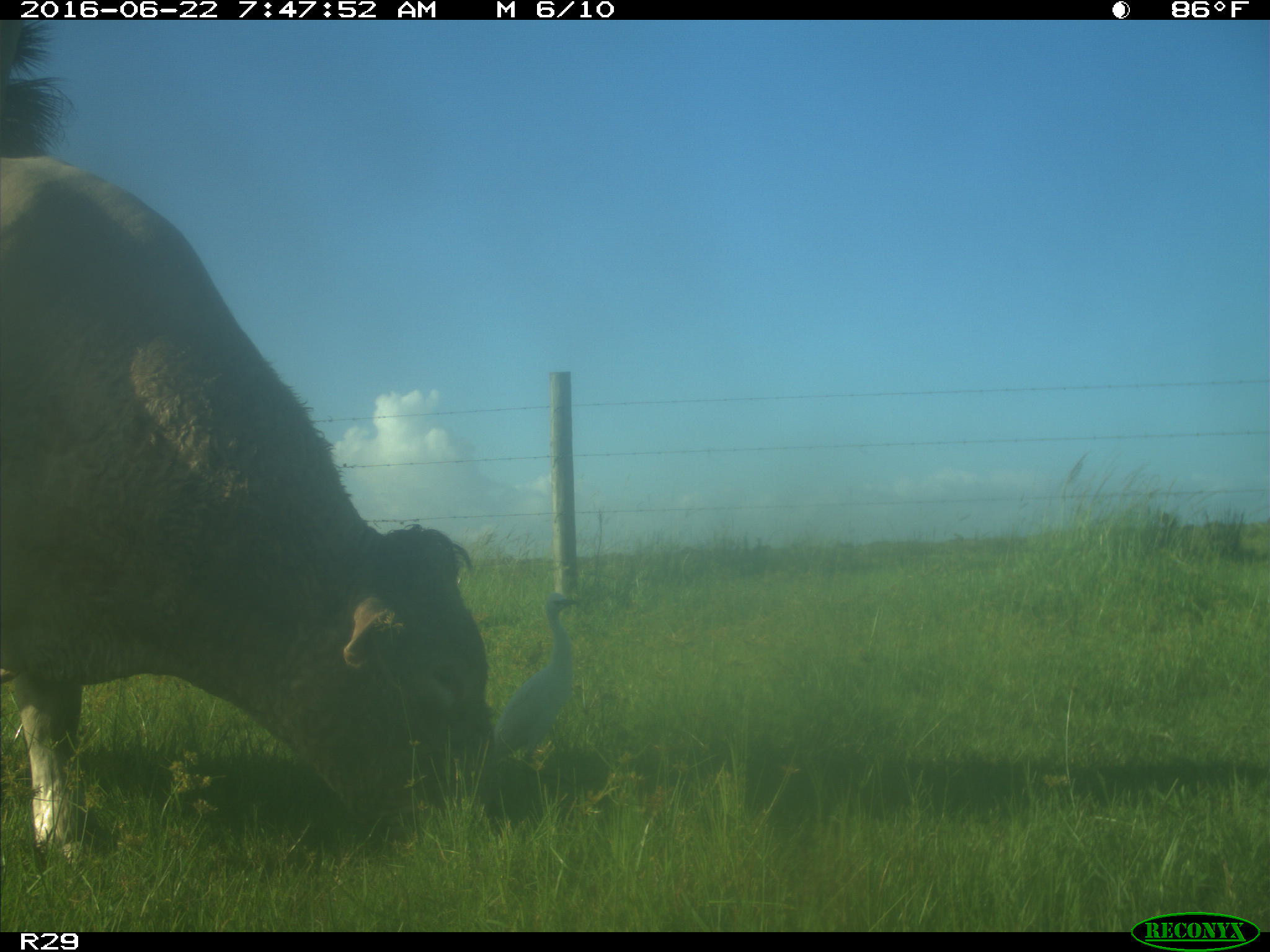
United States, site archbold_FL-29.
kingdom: Animalia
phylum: Chordata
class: Mammalia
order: Artiodactyla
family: Bovidae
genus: Bos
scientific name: Bos taurus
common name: domestic cow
Bos taurus (domestic cow).